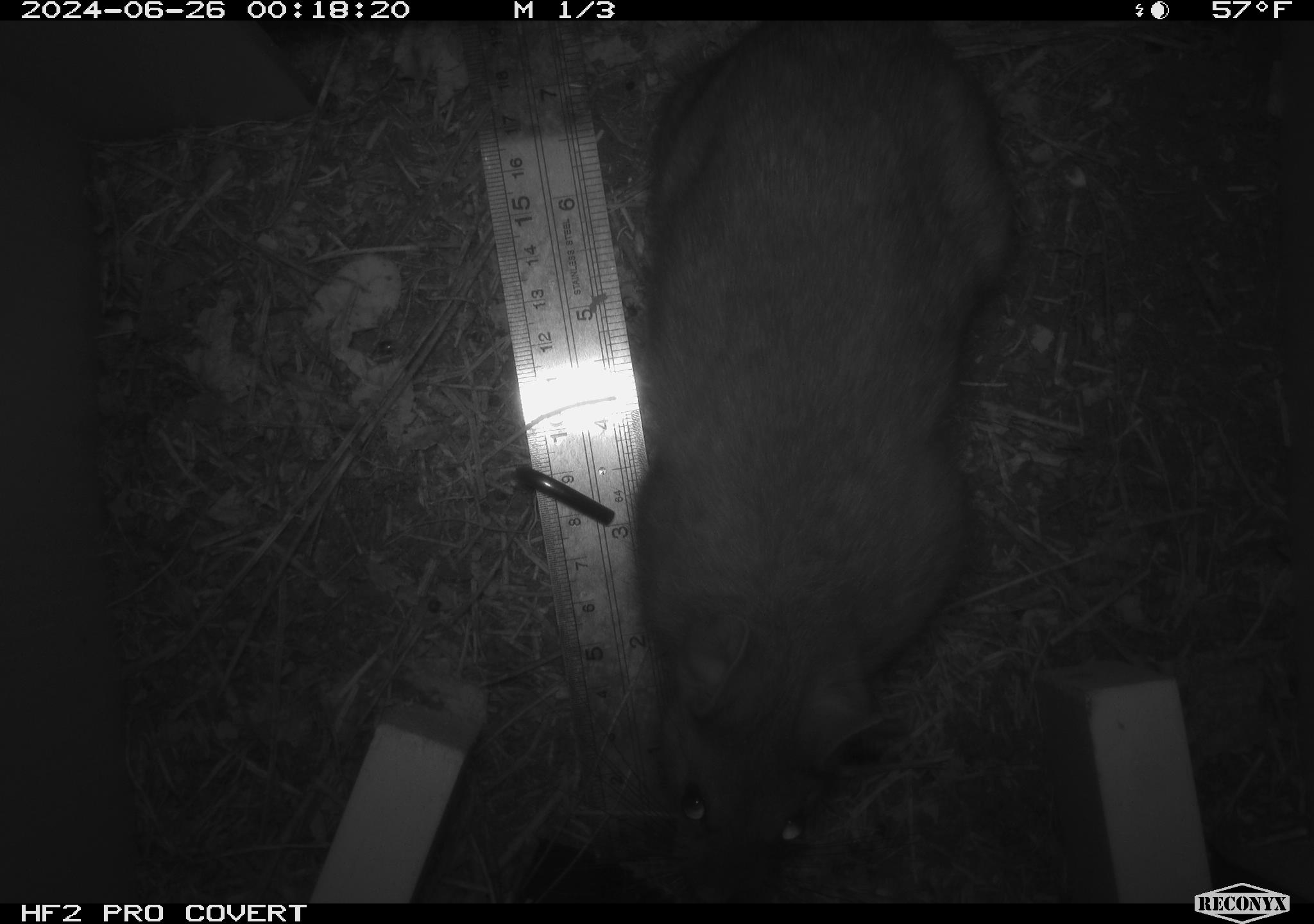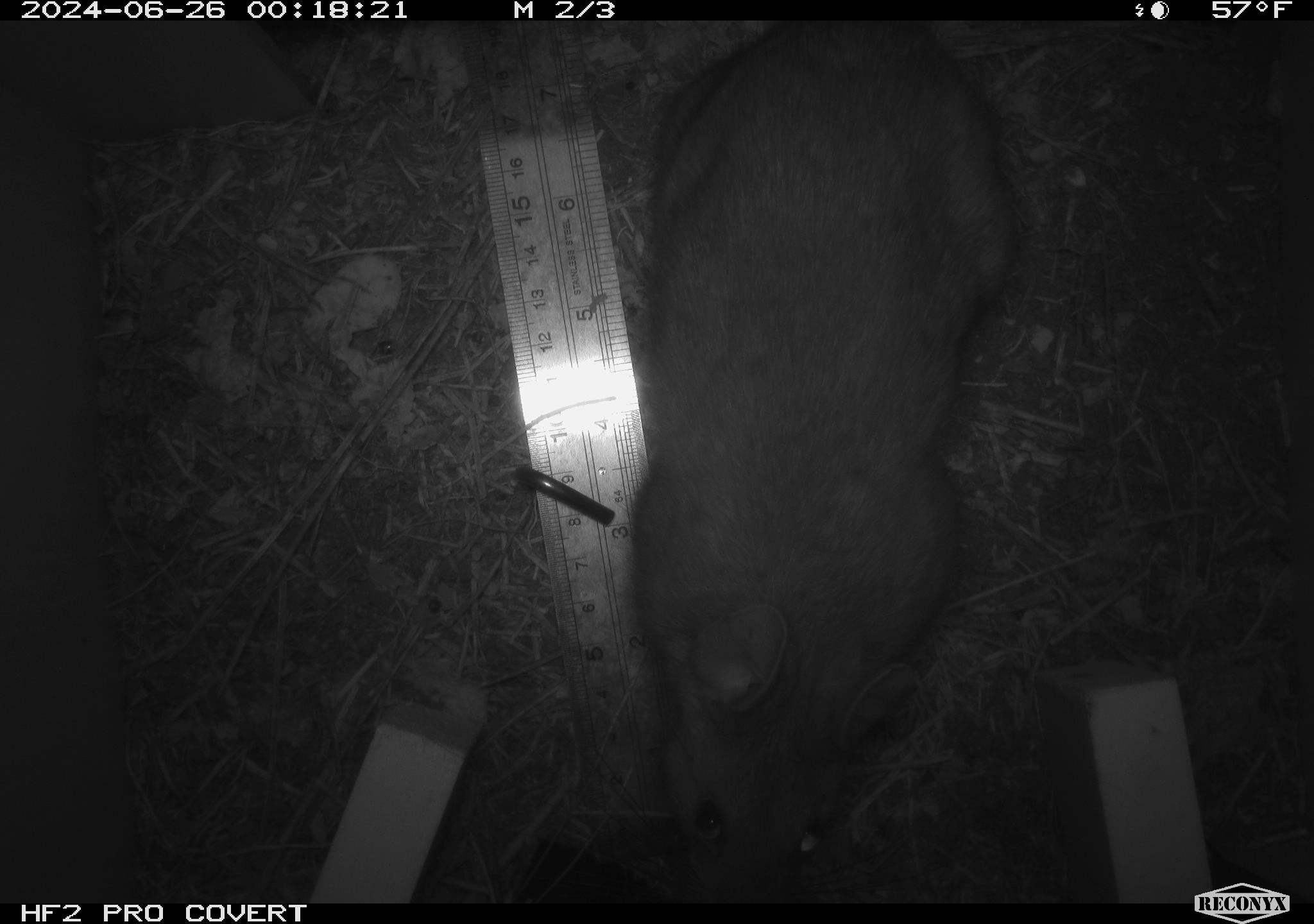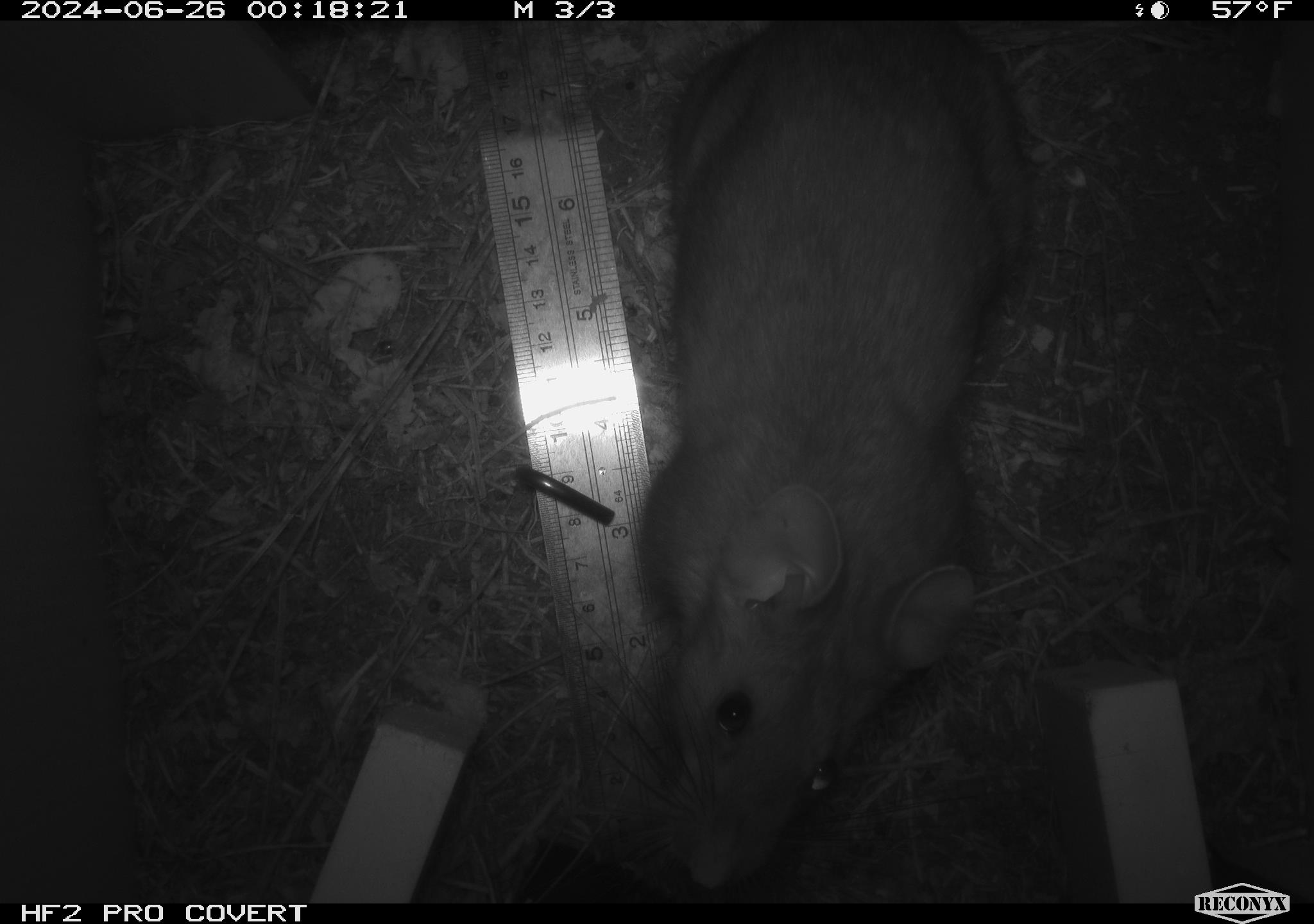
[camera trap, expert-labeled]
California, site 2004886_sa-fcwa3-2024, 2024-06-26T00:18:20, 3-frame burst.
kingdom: Animalia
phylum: Chordata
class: Mammalia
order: Rodentia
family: Cricetidae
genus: Neotoma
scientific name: Neotoma cinerea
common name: bushy-tailed woodrat